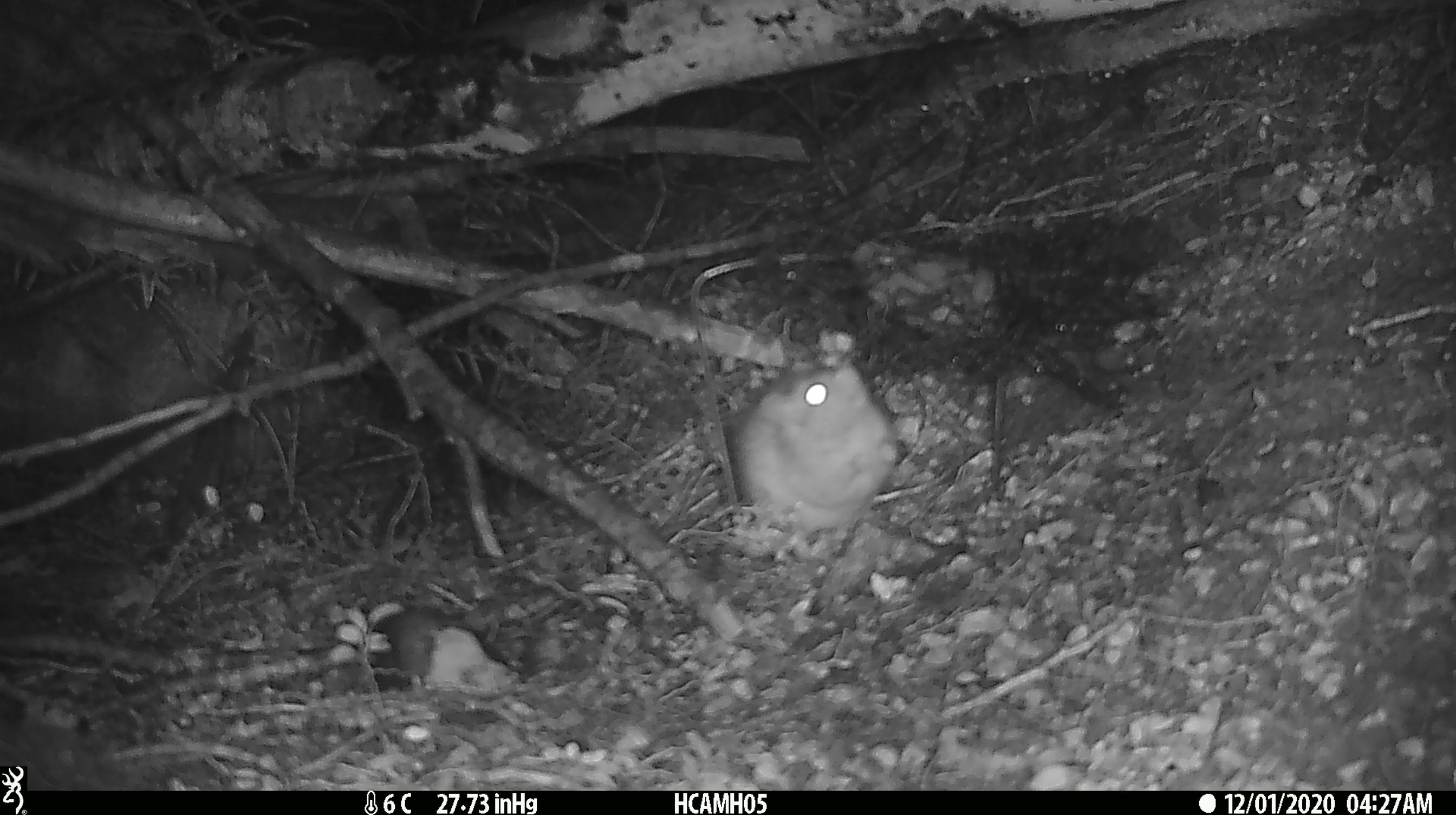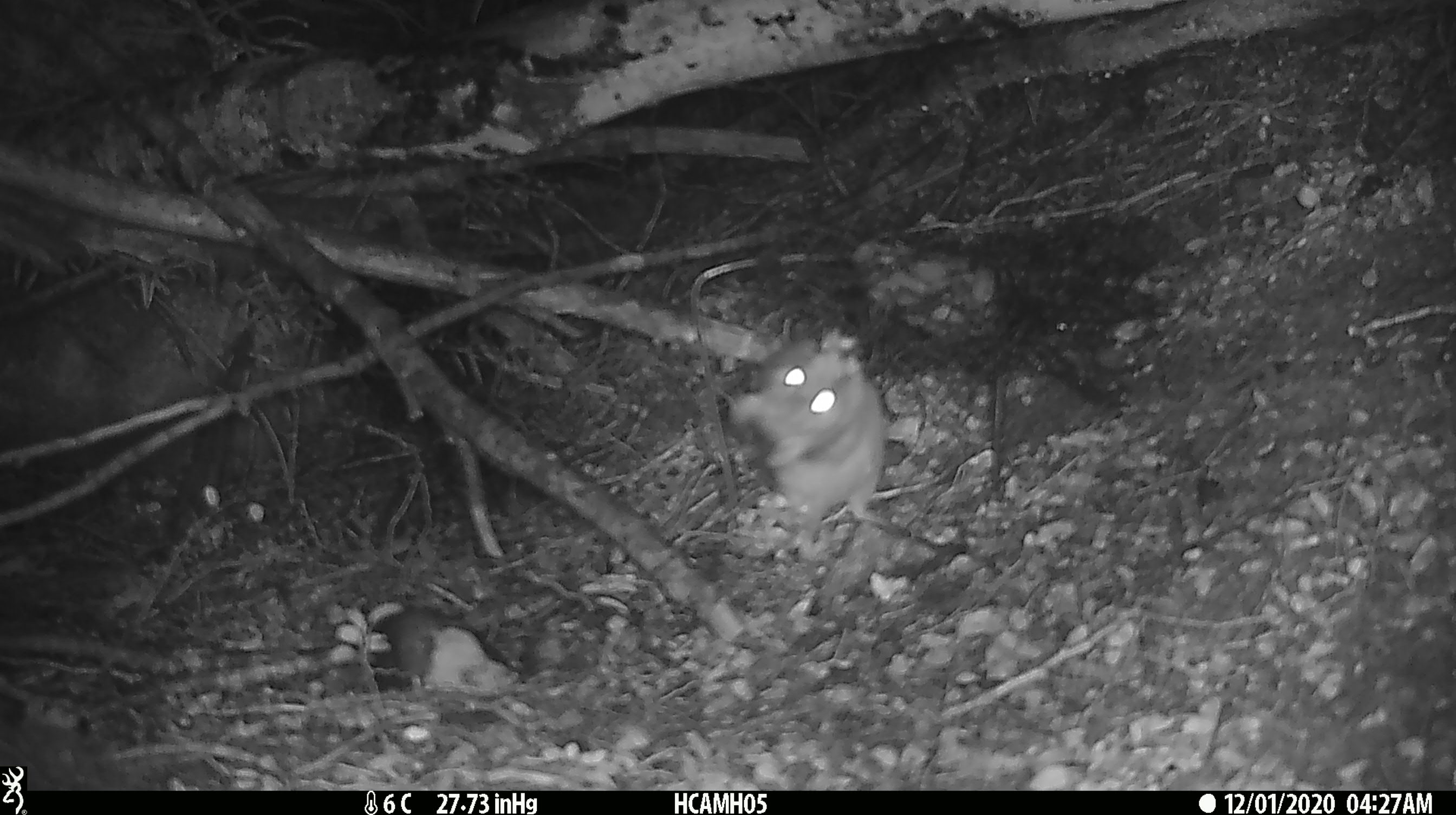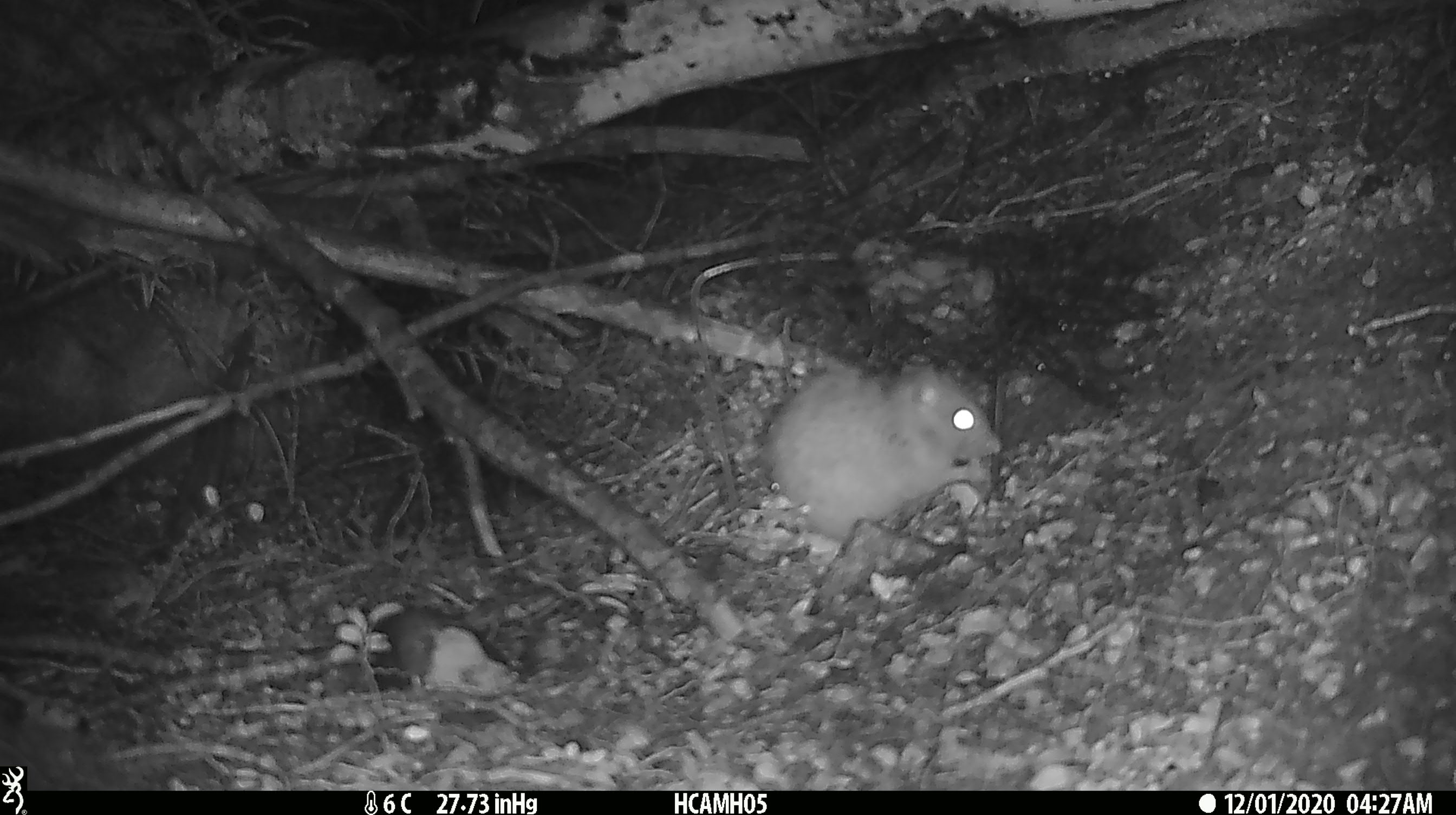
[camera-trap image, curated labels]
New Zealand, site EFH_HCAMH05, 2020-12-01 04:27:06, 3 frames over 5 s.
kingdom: Animalia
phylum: Chordata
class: Mammalia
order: Rodentia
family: Muridae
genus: Rattus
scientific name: Rattus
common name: rat